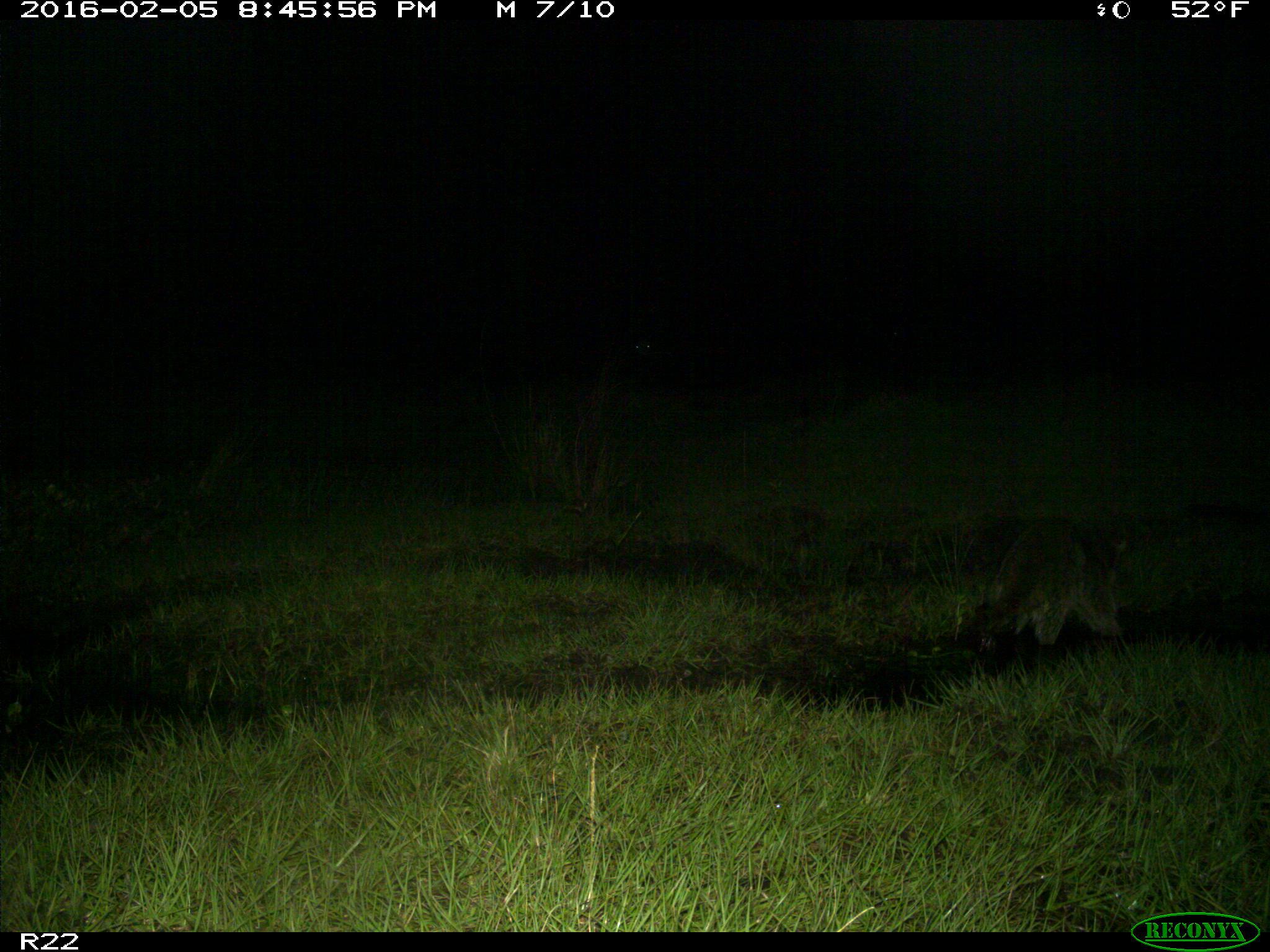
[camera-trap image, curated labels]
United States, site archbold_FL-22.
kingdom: Animalia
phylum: Chordata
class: Mammalia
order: Carnivora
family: Procyonidae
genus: Procyon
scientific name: Procyon lotor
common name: common raccoon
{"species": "Procyon lotor (common raccoon)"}